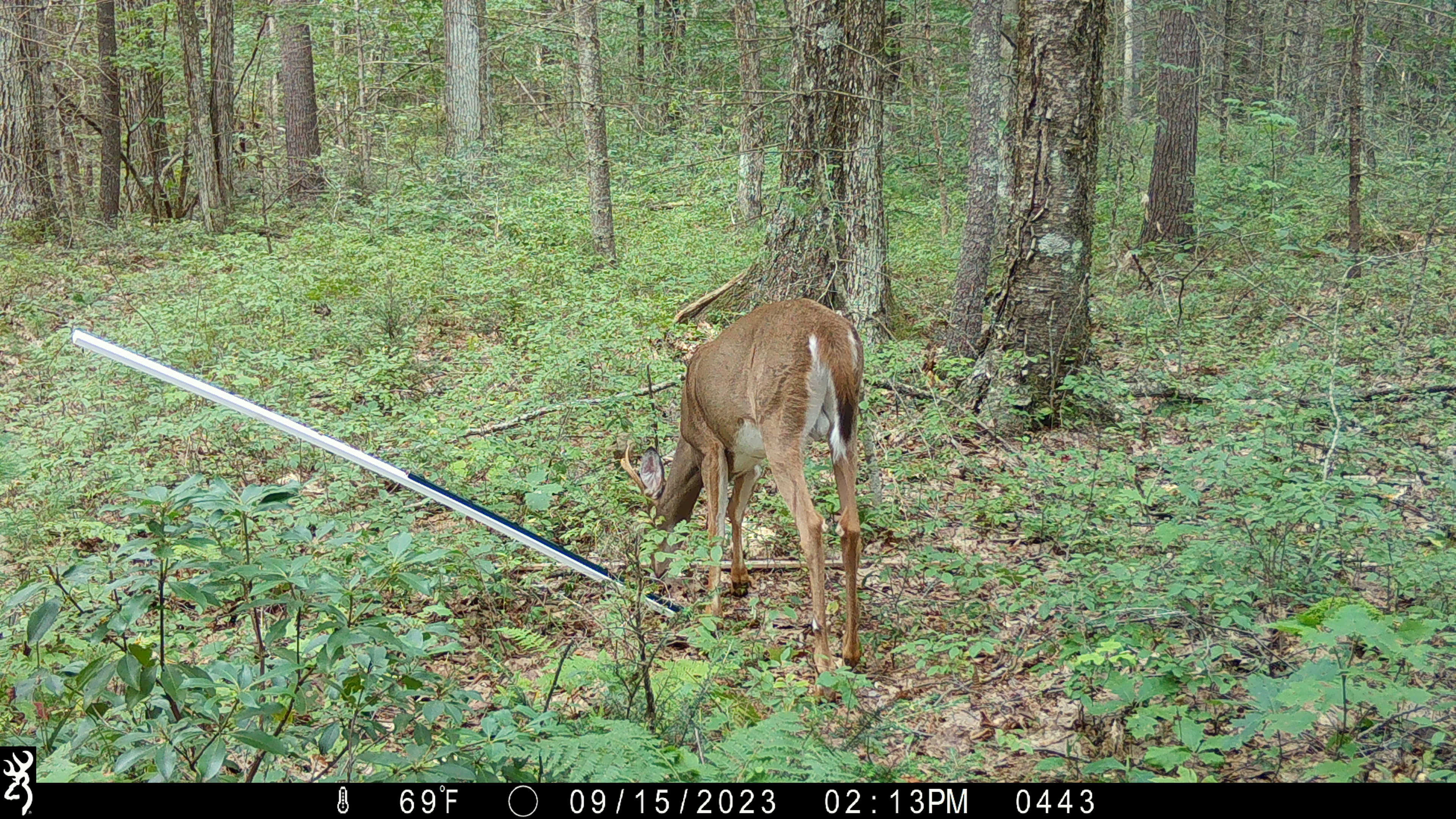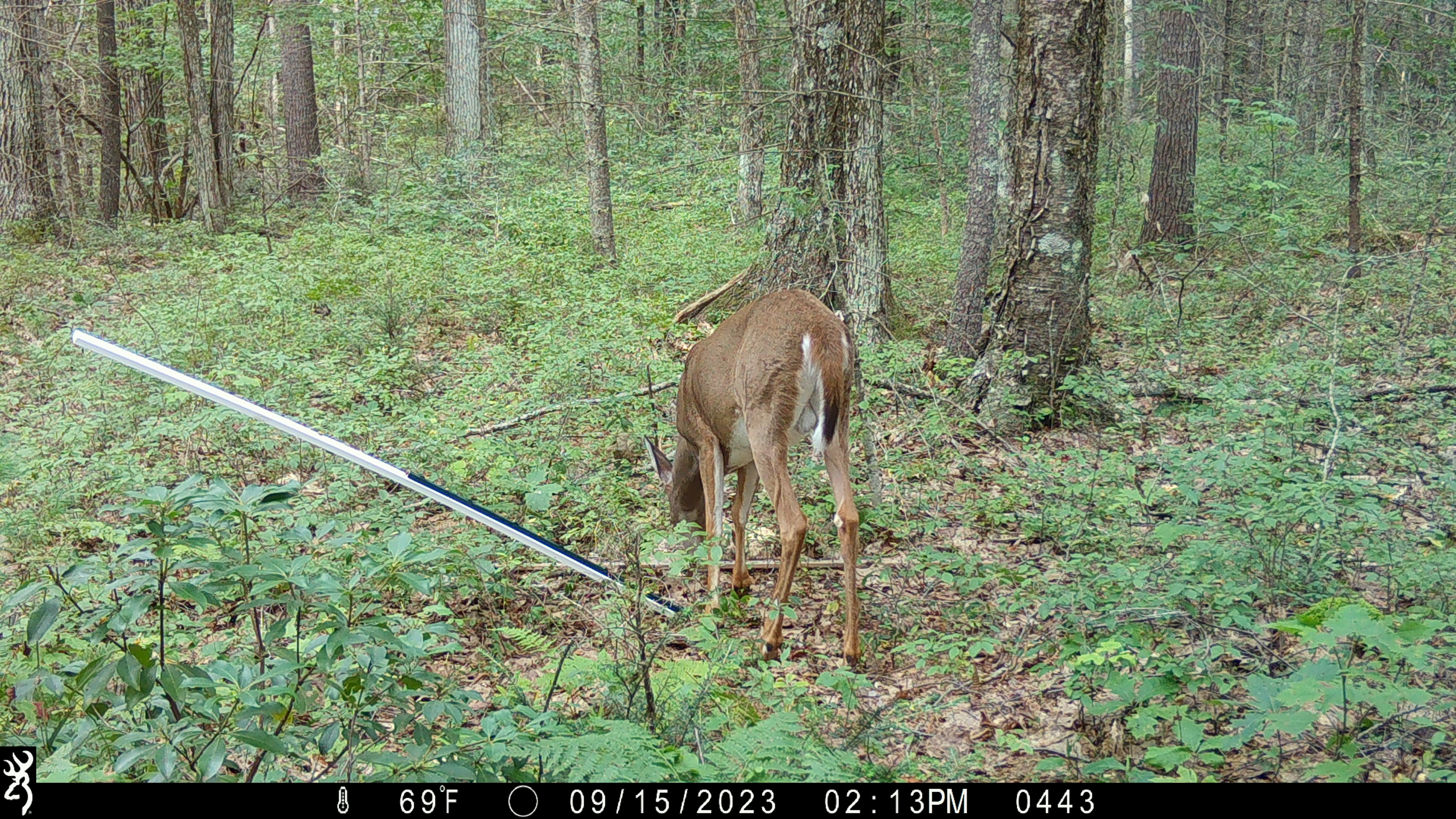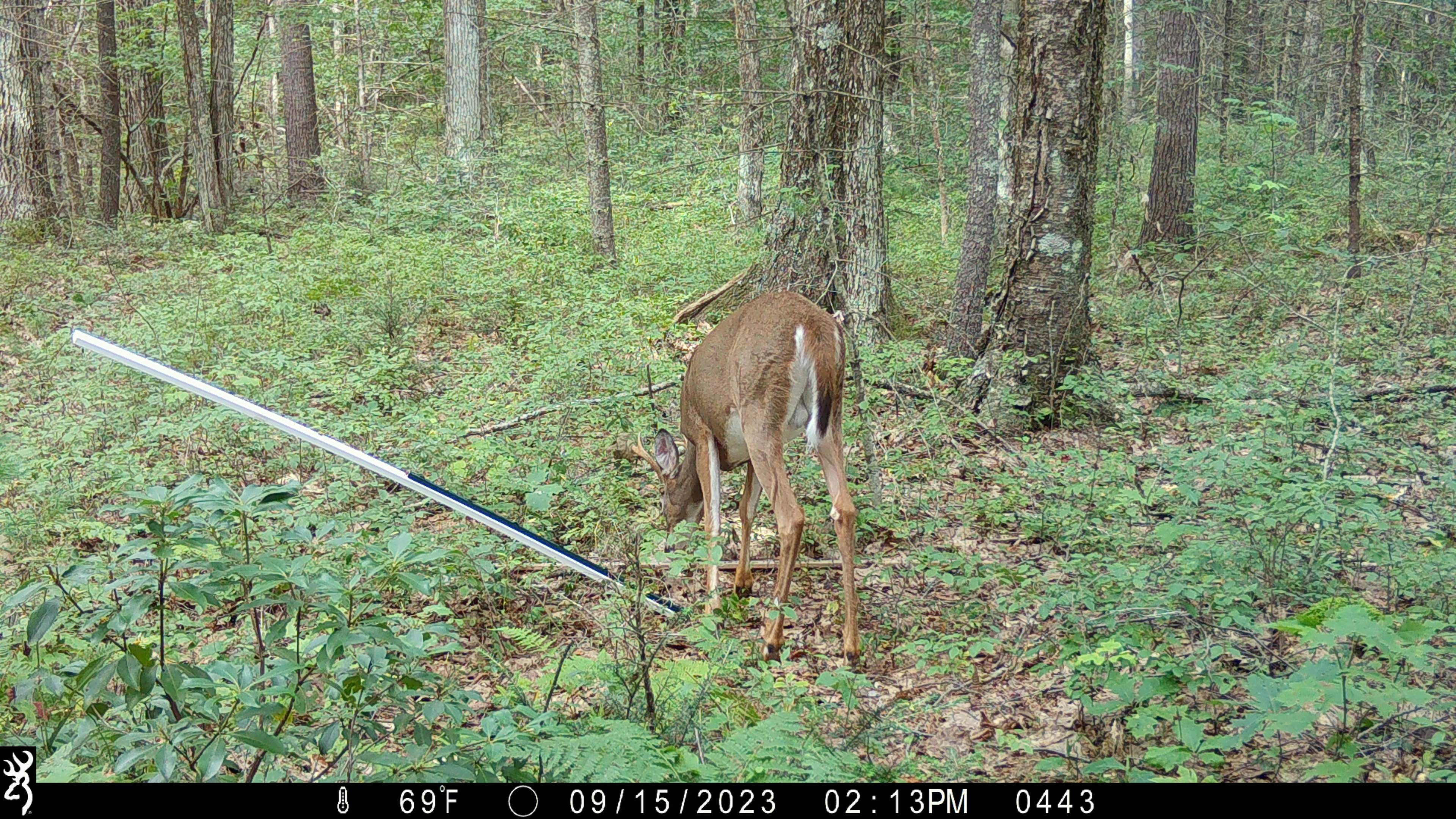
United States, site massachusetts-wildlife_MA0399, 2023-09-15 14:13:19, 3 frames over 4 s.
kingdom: Animalia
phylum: Chordata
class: Mammalia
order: Artiodactyla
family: Cervidae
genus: Odocoileus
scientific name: Odocoileus virginianus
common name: white-tailed deer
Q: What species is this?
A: White-tailed deer (Odocoileus virginianus).